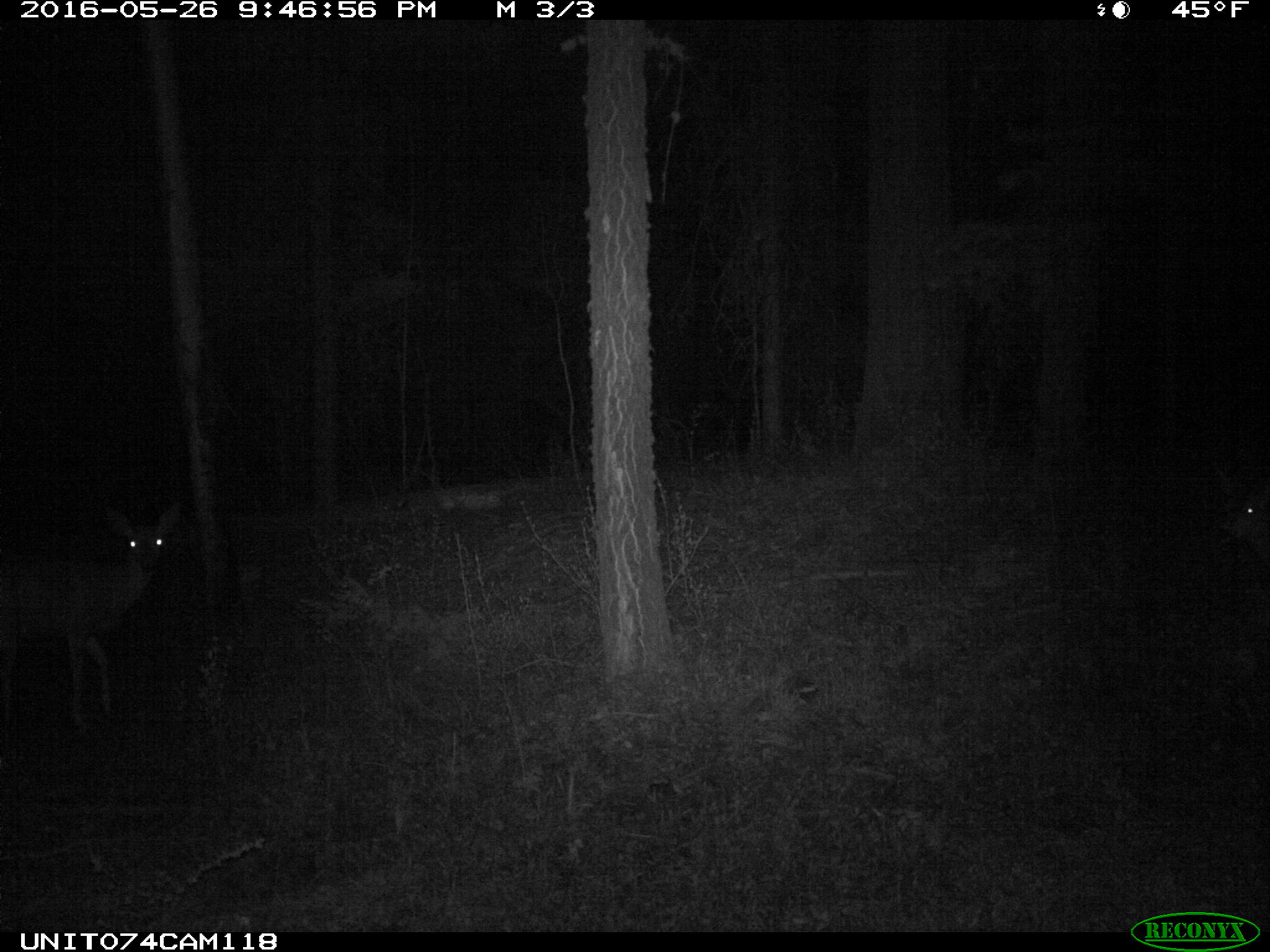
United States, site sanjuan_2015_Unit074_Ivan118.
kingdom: Animalia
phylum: Chordata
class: Mammalia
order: Artiodactyla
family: Cervidae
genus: Odocoileus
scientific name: Odocoileus hemionus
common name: mule deer